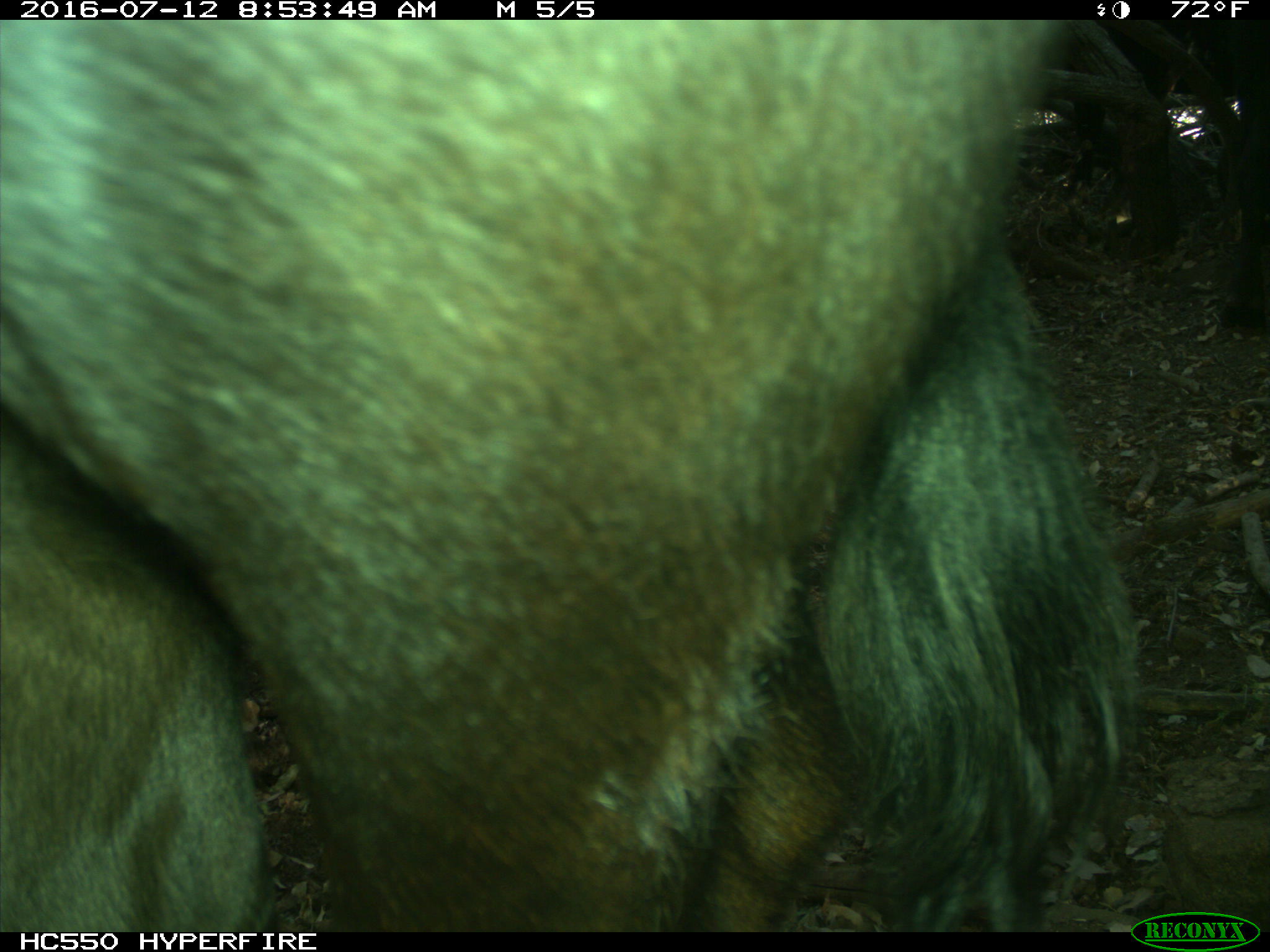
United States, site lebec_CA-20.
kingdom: Animalia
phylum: Chordata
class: Mammalia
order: Artiodactyla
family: Bovidae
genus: Bos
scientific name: Bos taurus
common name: domestic cow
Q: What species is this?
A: Bos taurus (domestic cow).